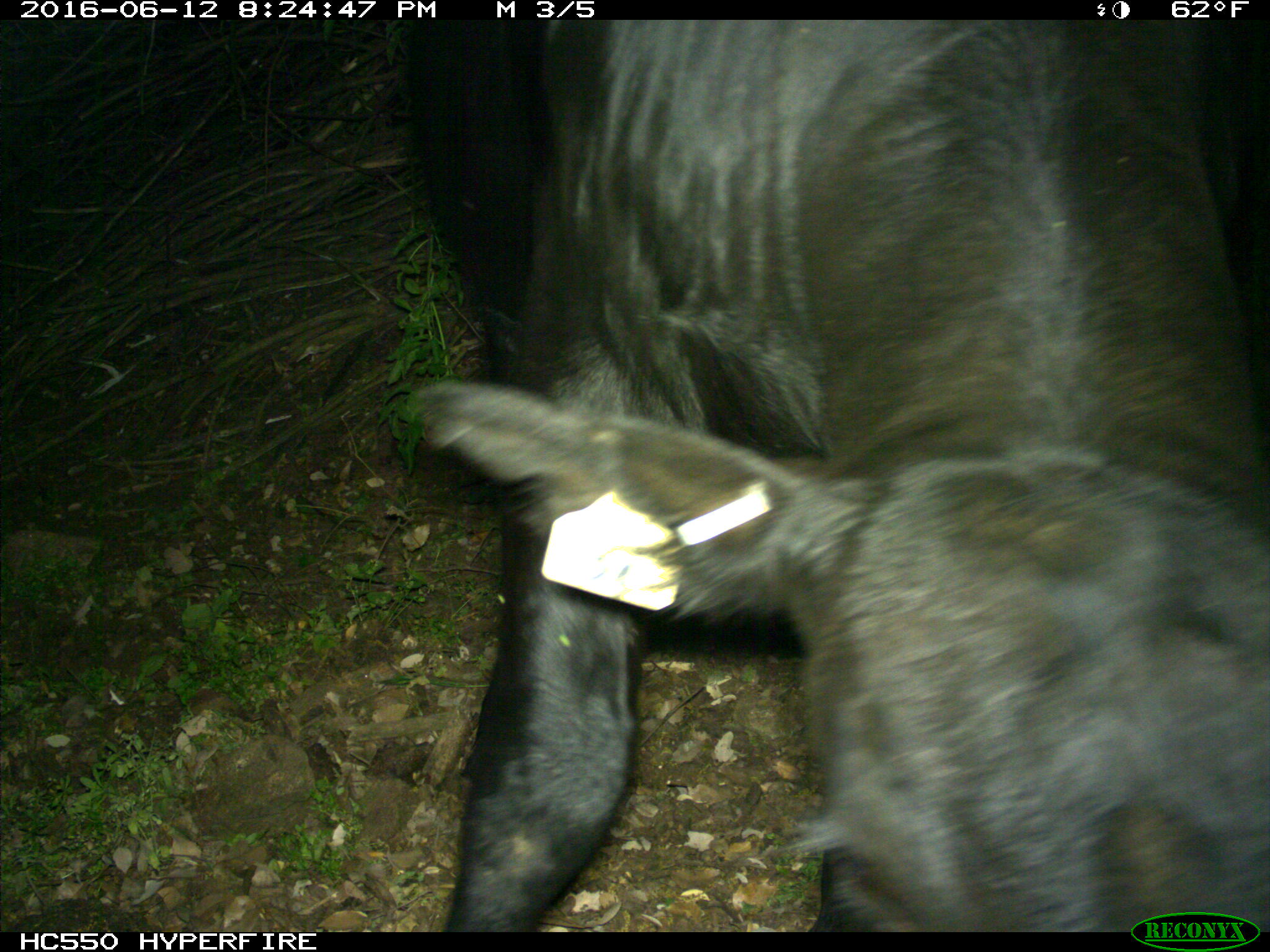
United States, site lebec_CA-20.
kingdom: Animalia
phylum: Chordata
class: Mammalia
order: Artiodactyla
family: Bovidae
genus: Bos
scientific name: Bos taurus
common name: domestic cow